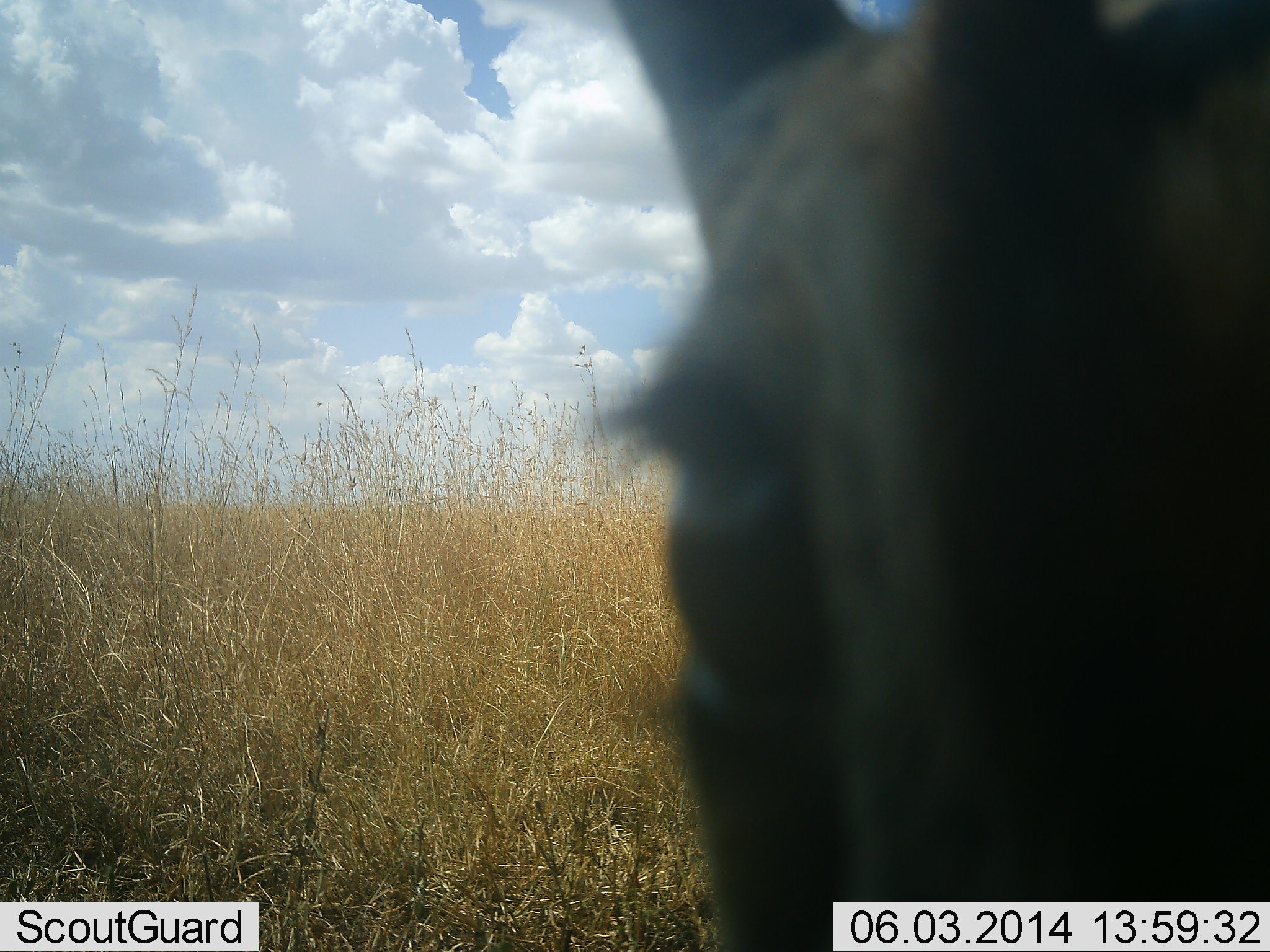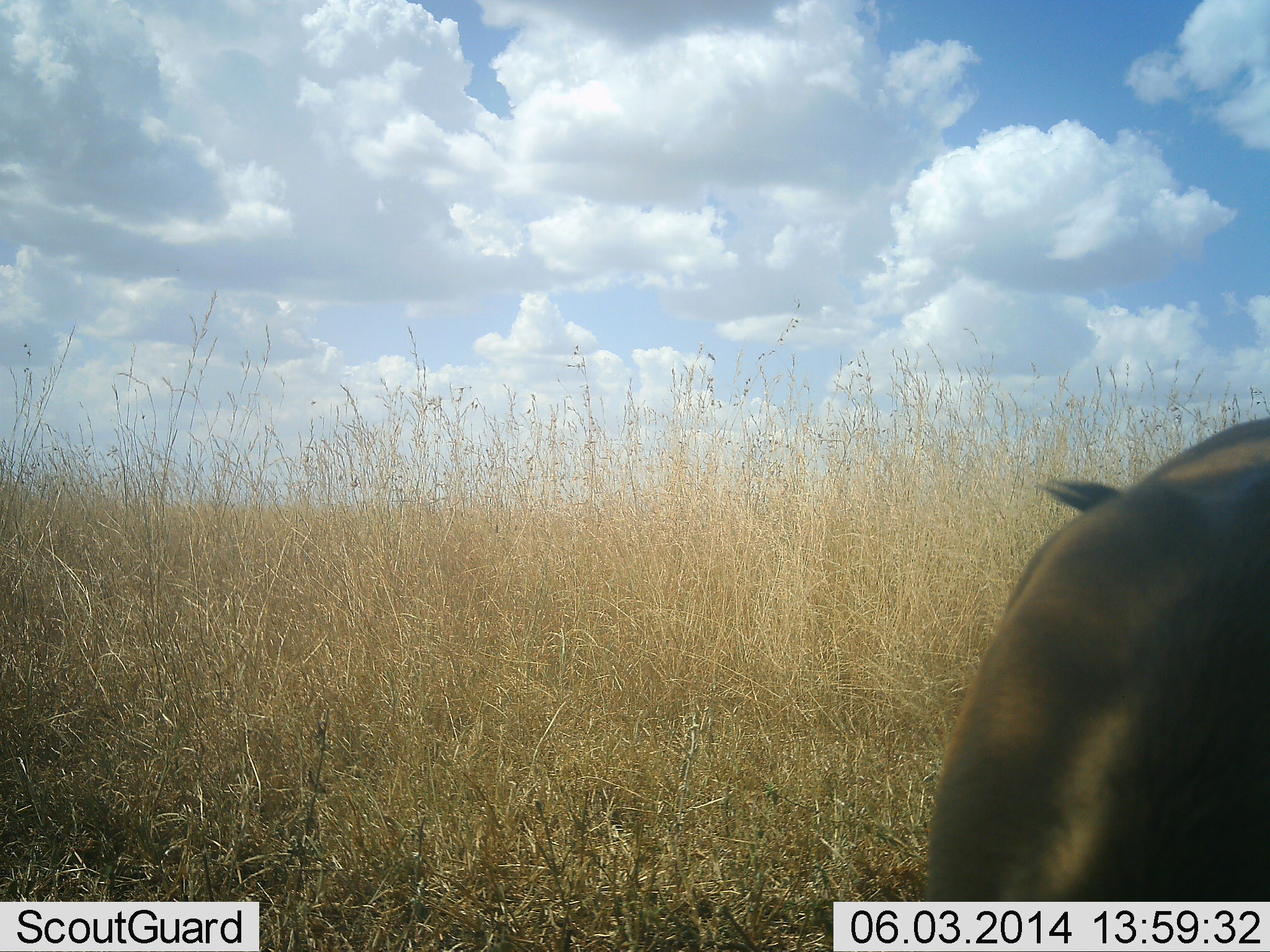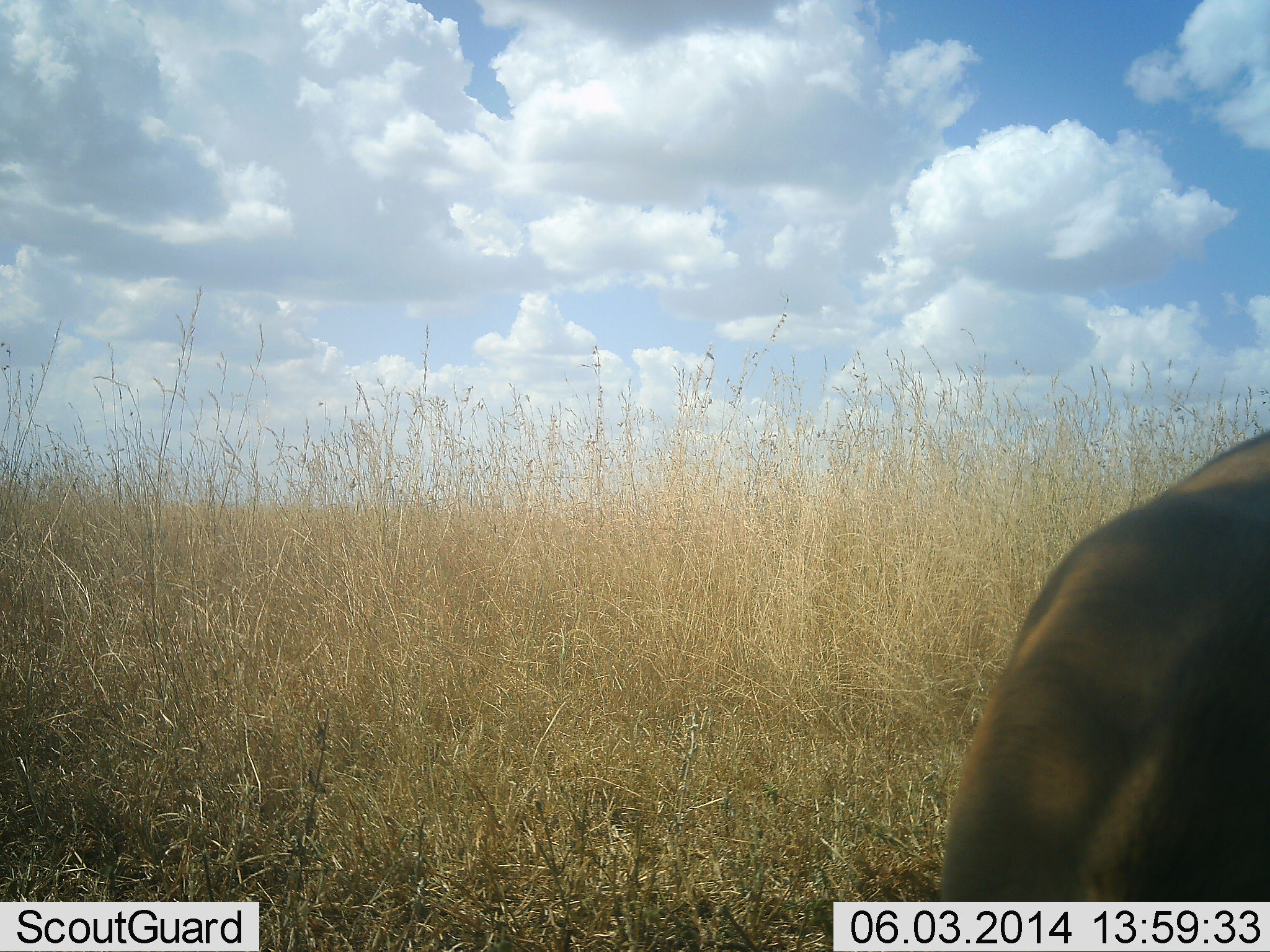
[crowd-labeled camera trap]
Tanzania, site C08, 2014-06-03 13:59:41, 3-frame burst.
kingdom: Animalia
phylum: Chordata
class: Mammalia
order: Artiodactyla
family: Bovidae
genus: Eudorcas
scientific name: Eudorcas thomsonii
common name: thomson's gazelle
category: gazellethomsons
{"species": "gazellethomsons (thomson's gazelle) (Eudorcas thomsonii)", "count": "1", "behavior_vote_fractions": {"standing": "89%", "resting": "11%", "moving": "0%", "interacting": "0%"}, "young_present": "0%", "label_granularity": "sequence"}